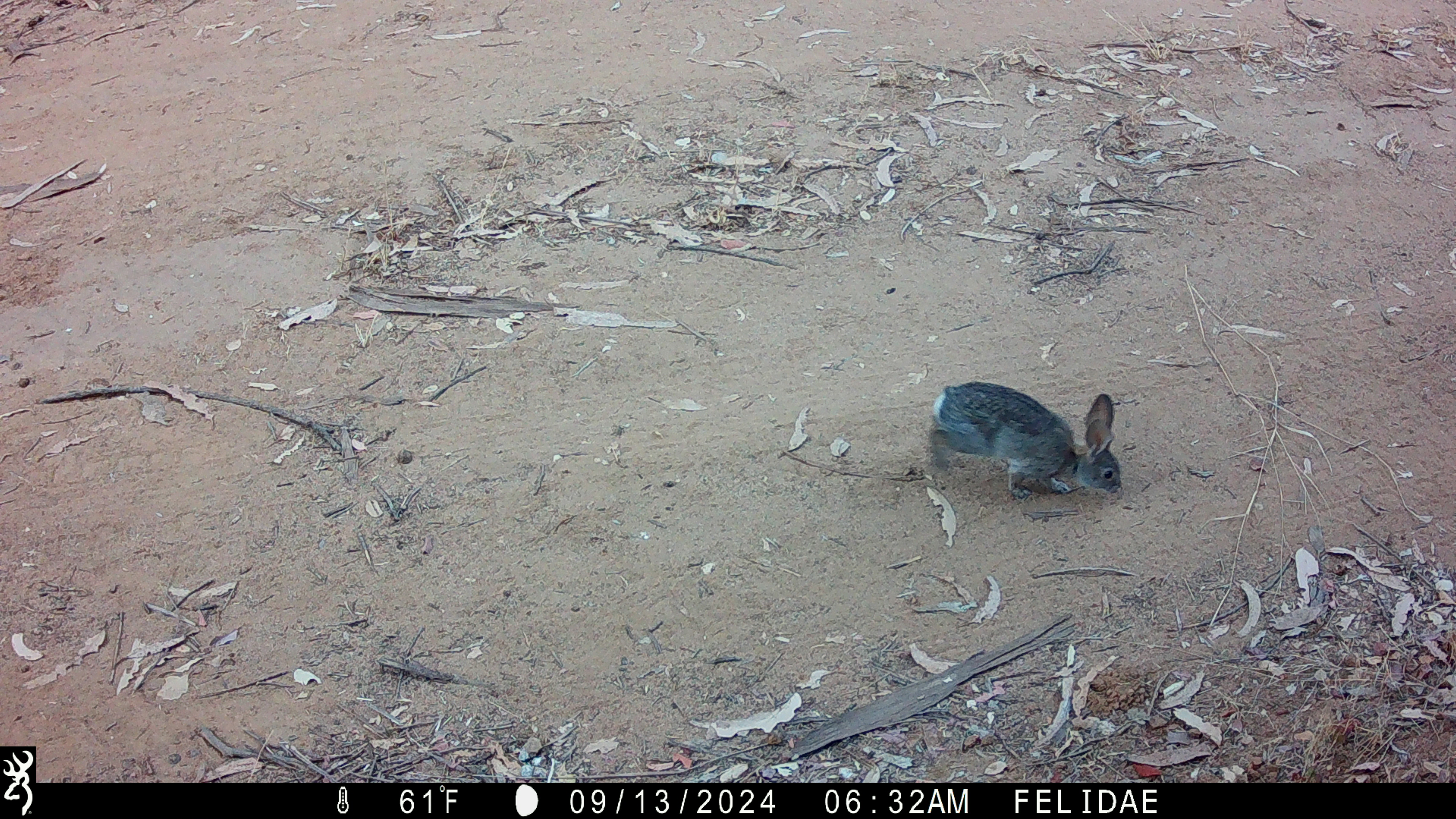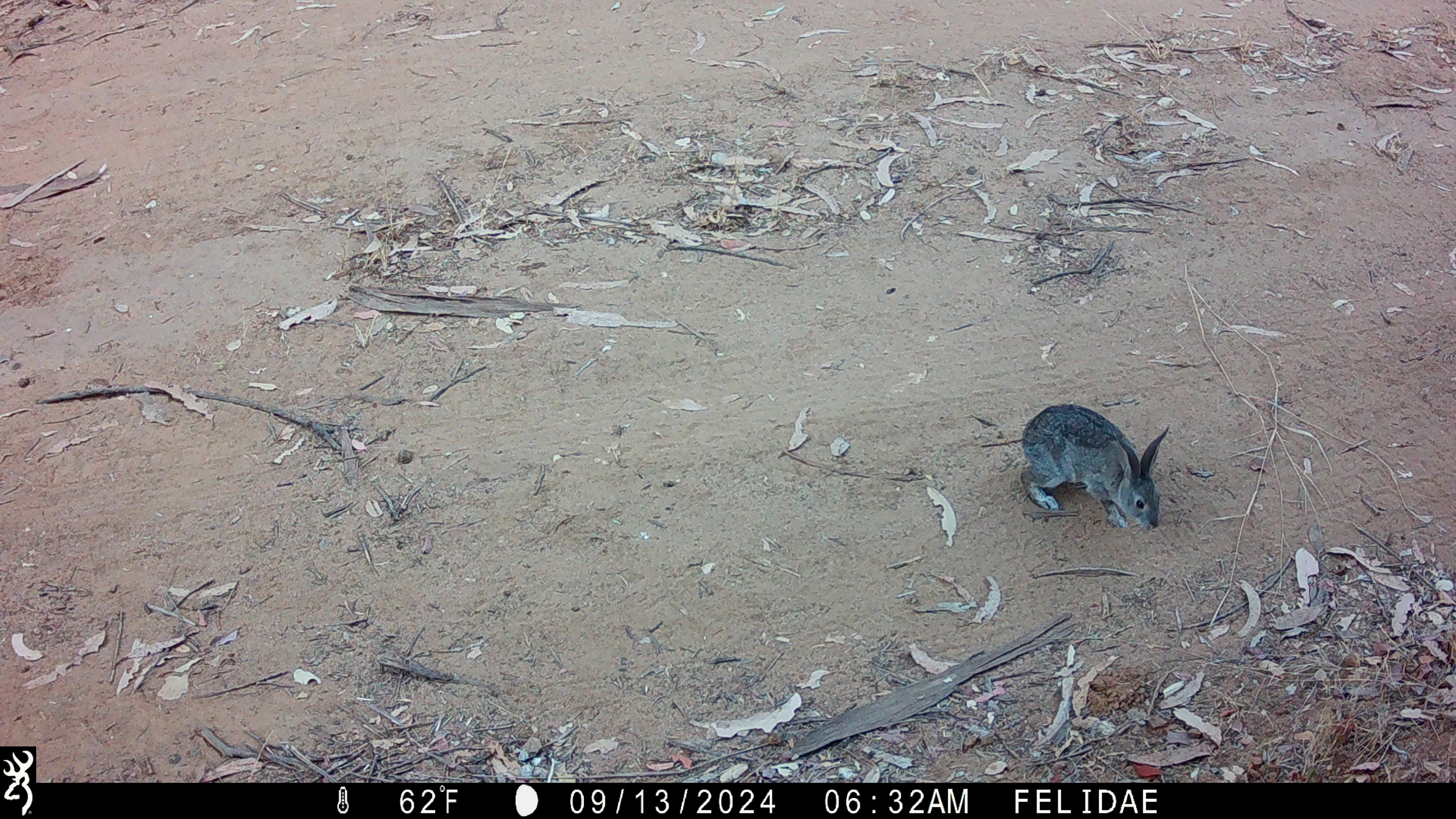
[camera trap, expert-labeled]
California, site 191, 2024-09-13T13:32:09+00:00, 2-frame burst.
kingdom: Animalia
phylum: Chordata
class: Mammalia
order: Lagomorpha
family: Leporidae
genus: Sylvilagus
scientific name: Sylvilagus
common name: cottontail rabbit